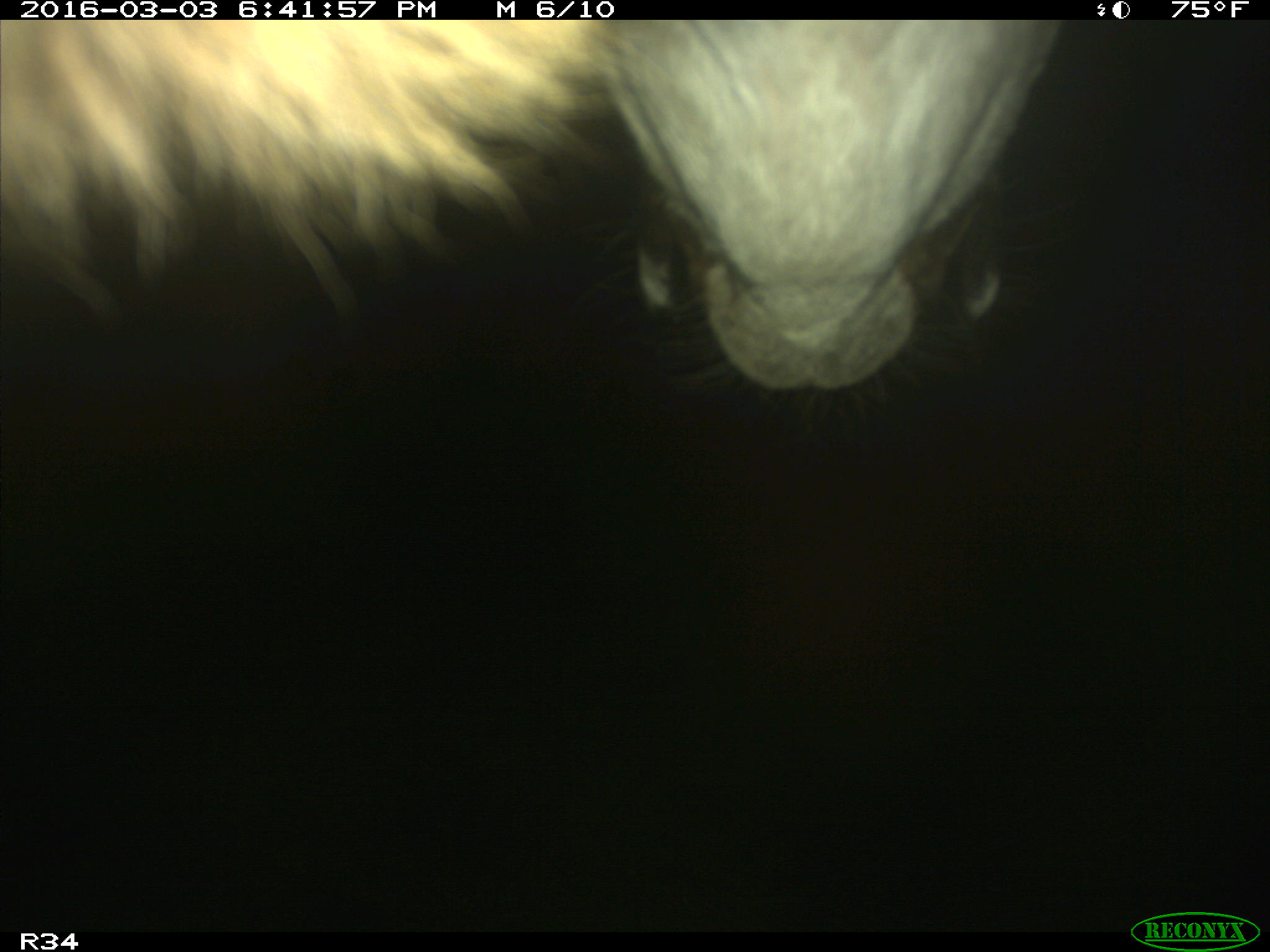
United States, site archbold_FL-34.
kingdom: Animalia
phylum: Chordata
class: Mammalia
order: Artiodactyla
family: Bovidae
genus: Bos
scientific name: Bos taurus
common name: domestic cow